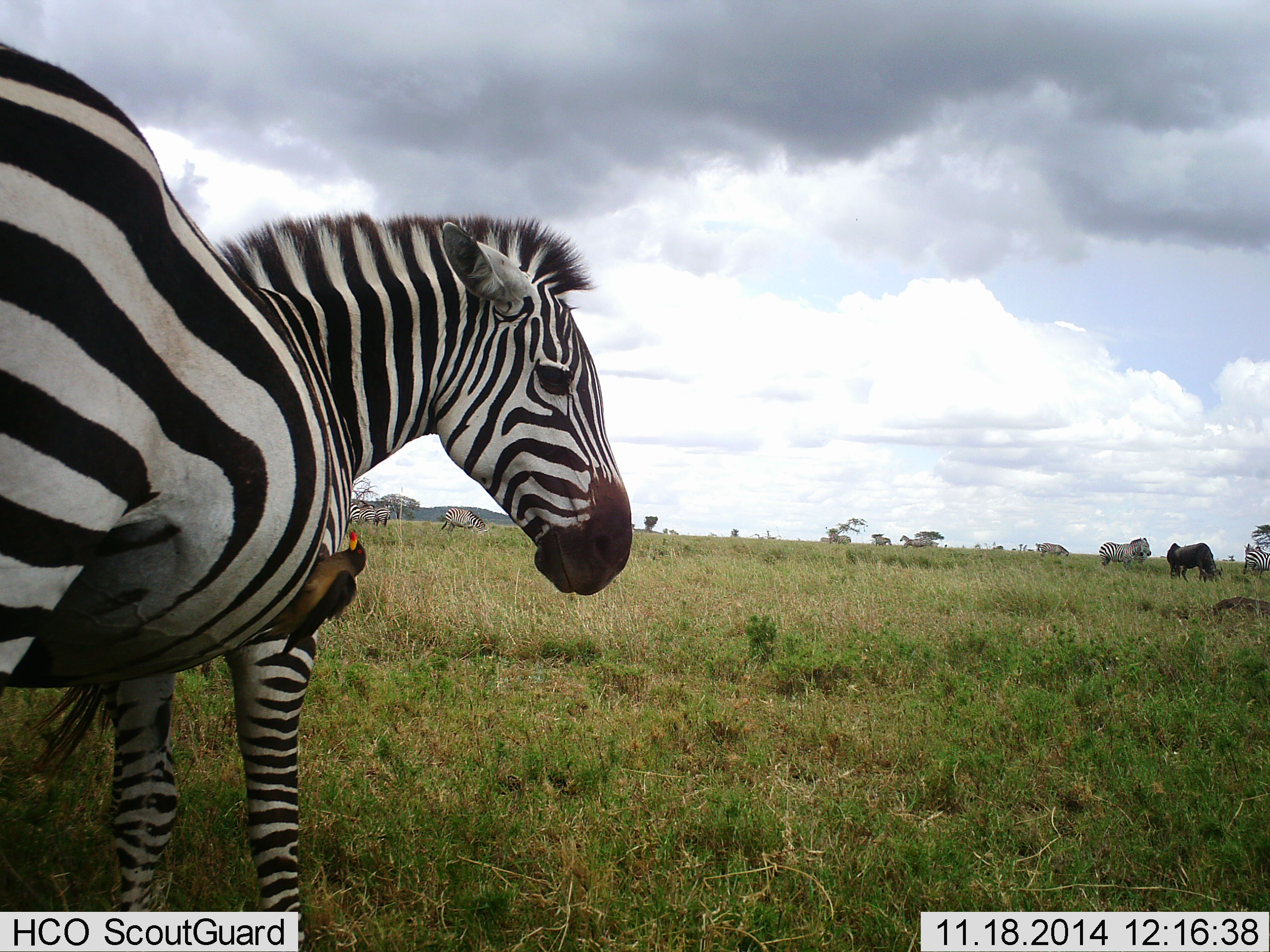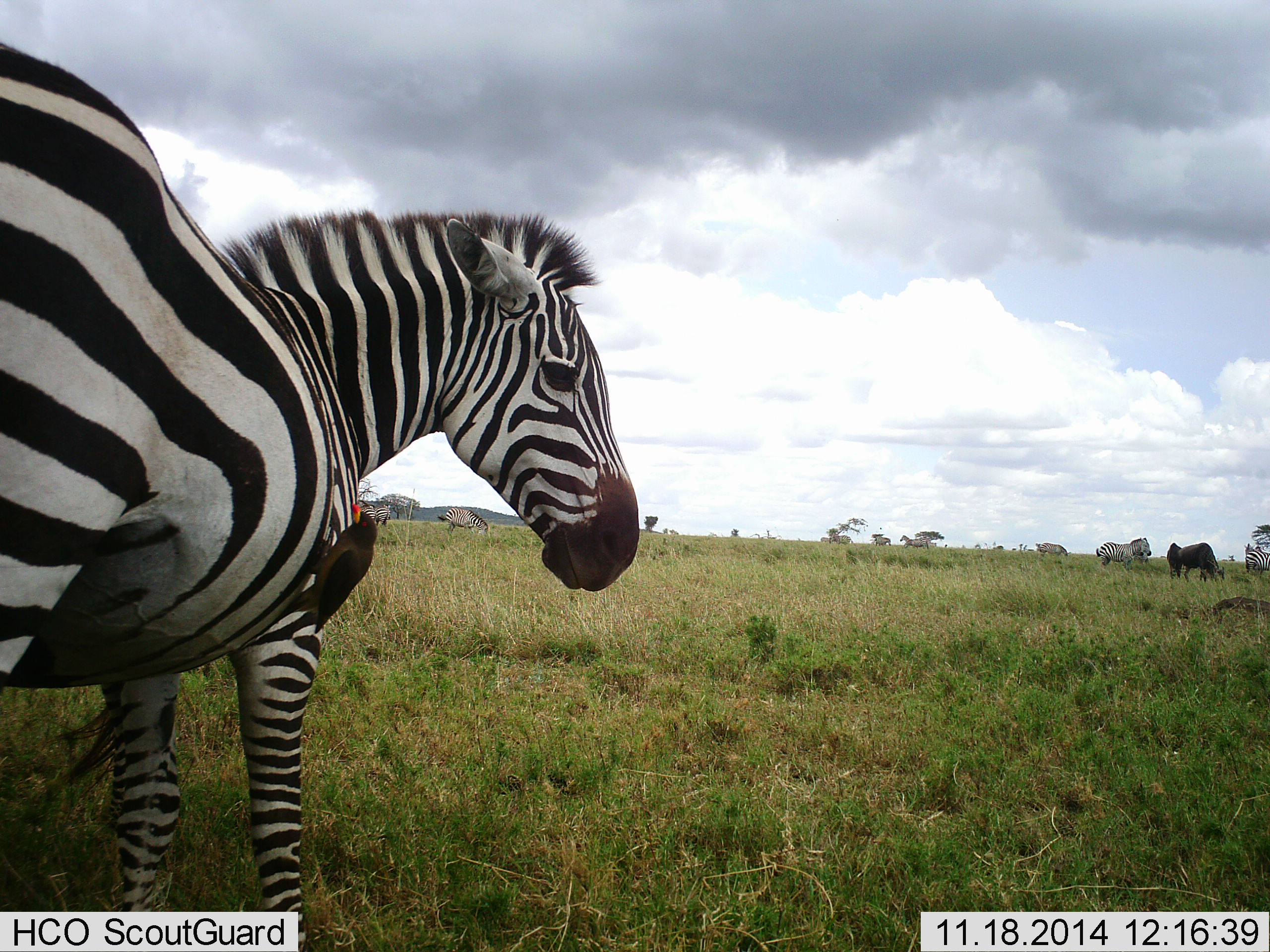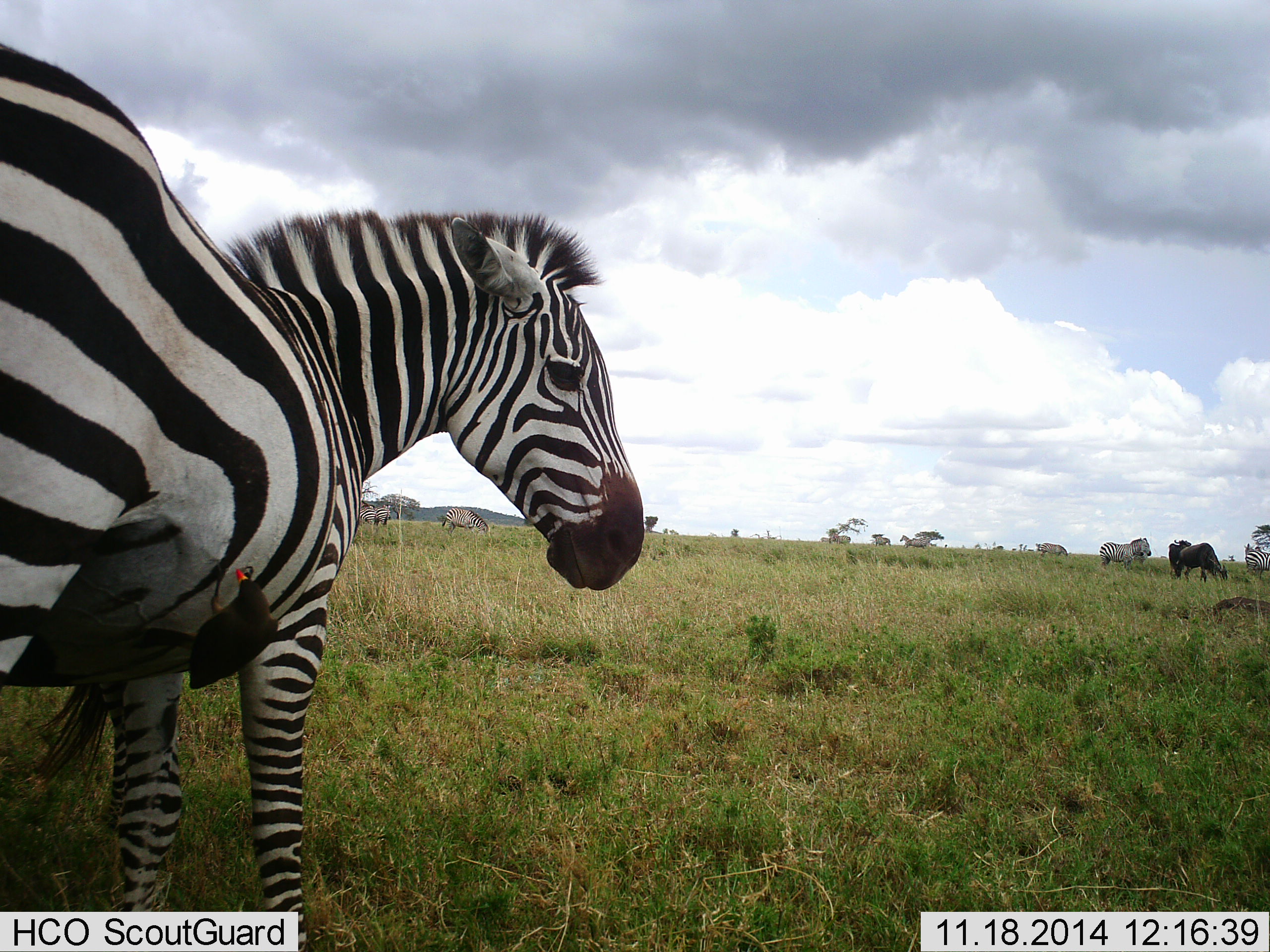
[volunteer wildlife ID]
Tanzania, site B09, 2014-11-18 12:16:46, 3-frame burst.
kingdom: Animalia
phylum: Chordata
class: Aves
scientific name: Aves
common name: bird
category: otherbird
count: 1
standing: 12%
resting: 12%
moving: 19%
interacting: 44%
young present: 0%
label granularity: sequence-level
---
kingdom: Animalia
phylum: Chordata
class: Mammalia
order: Artiodactyla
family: Bovidae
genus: Connochaetes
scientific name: Connochaetes taurinus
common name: blue wildebeest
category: wildebeest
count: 2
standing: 25%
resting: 0%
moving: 8%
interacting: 0%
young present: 0%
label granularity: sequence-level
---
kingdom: Animalia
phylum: Chordata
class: Mammalia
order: Perissodactyla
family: Equidae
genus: Equus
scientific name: Equus quagga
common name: plains zebra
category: zebra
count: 7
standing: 90%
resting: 10%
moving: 5%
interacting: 0%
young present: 0%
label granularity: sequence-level